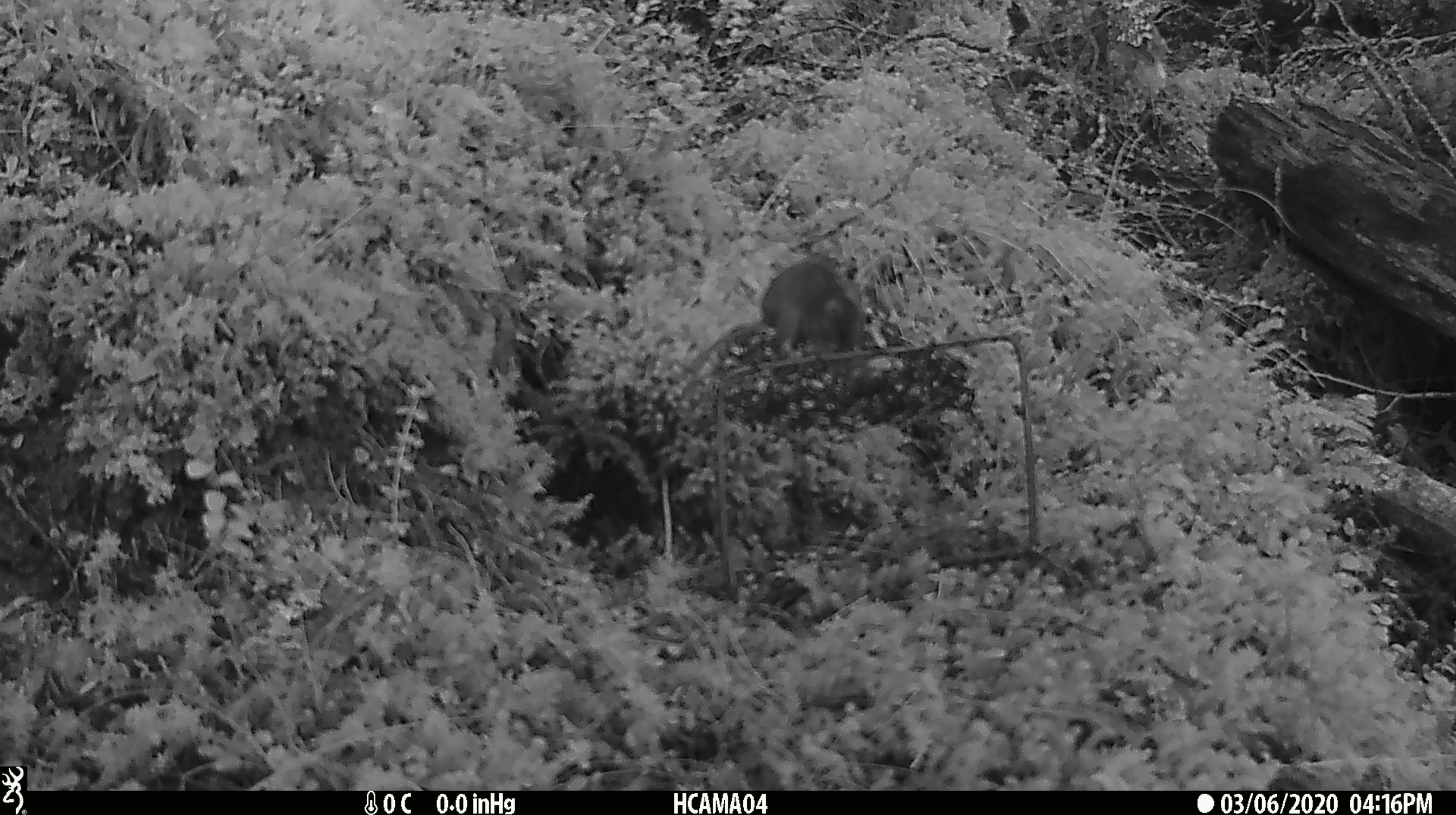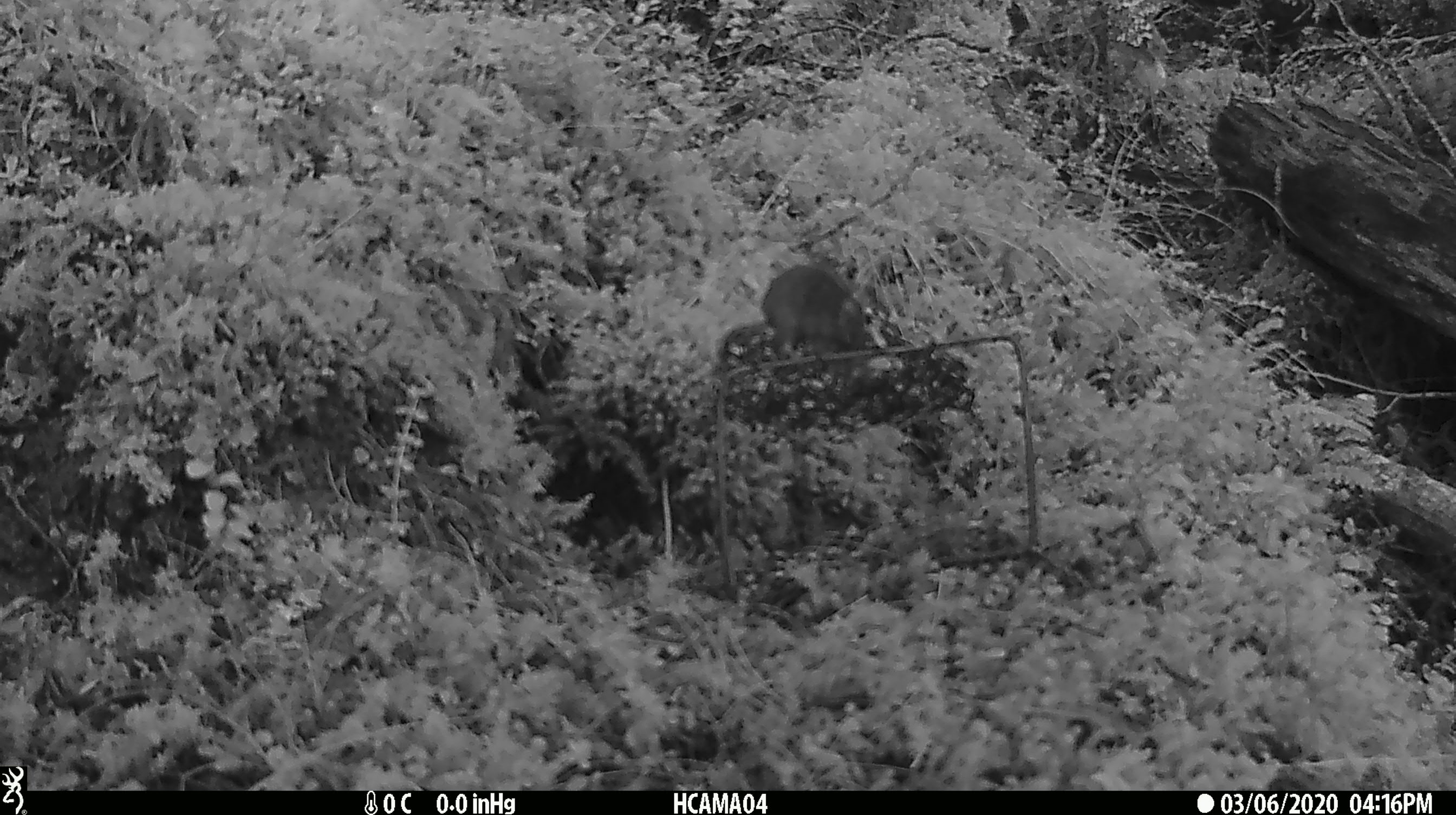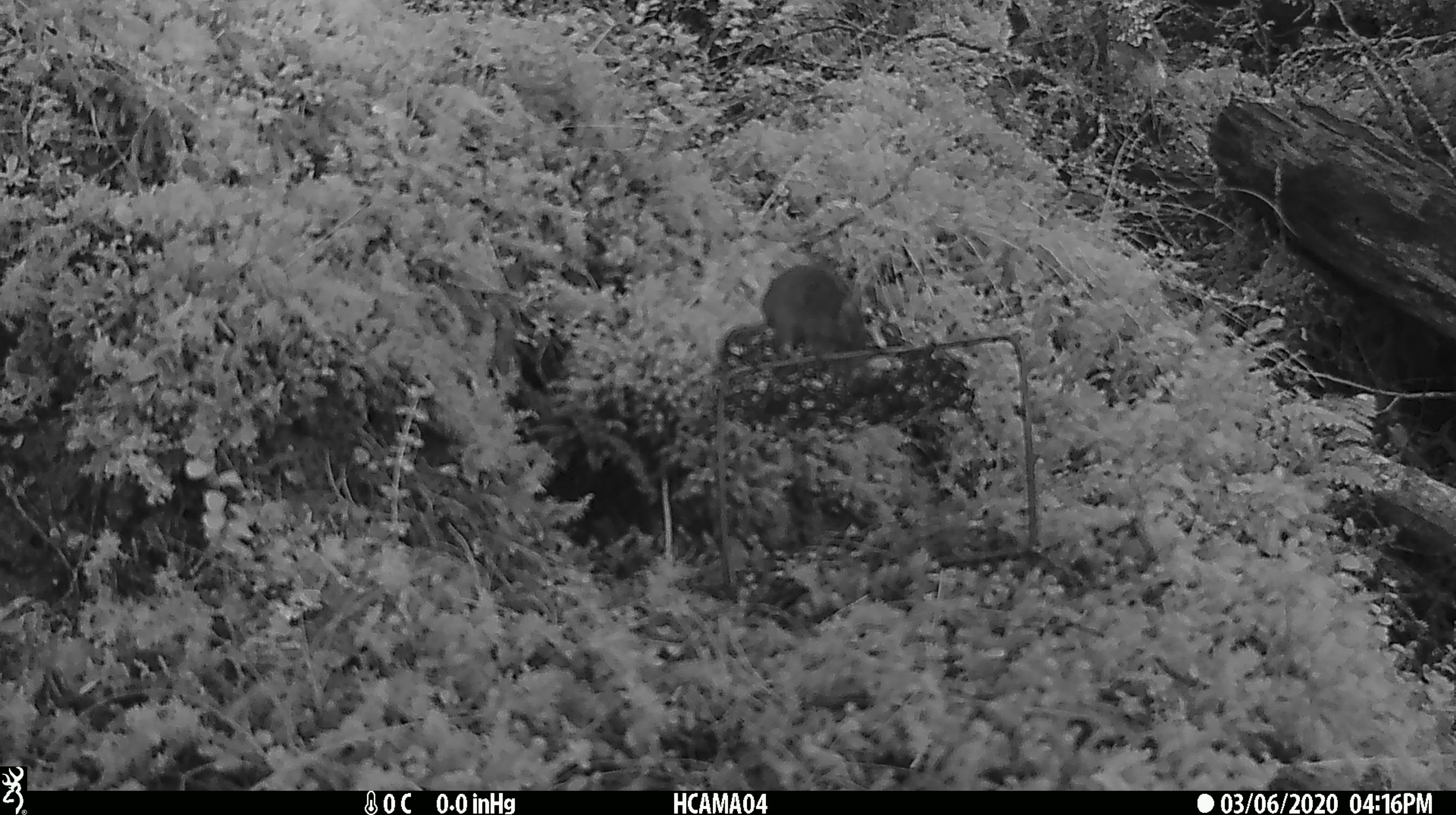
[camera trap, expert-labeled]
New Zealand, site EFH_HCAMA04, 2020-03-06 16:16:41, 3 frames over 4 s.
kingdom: Animalia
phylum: Chordata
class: Mammalia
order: Rodentia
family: Muridae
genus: Mus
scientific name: Mus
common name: mouse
Mouse (Mus).